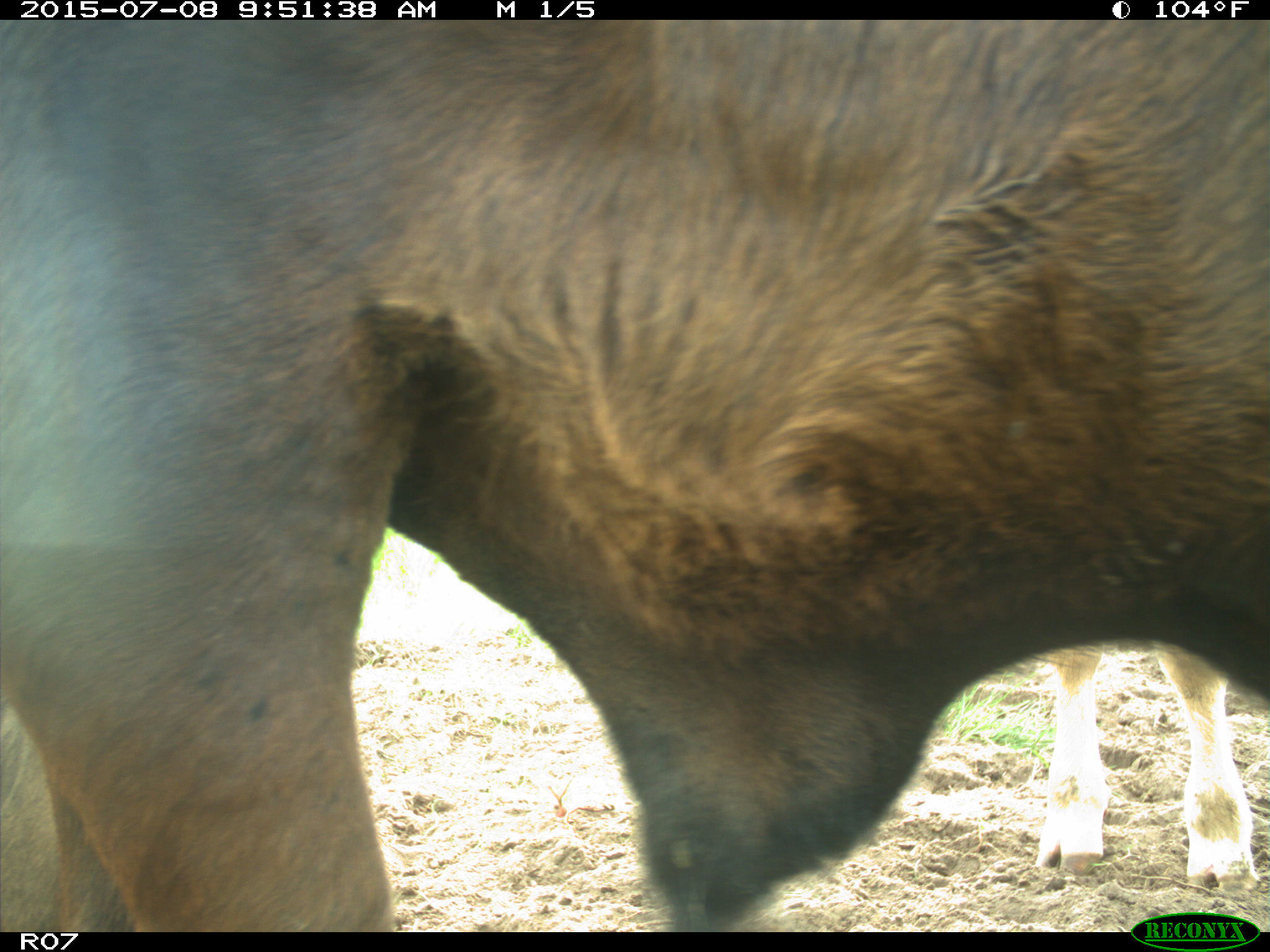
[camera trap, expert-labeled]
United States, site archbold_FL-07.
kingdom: Animalia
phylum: Chordata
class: Mammalia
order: Artiodactyla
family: Bovidae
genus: Bos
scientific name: Bos taurus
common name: domestic cow